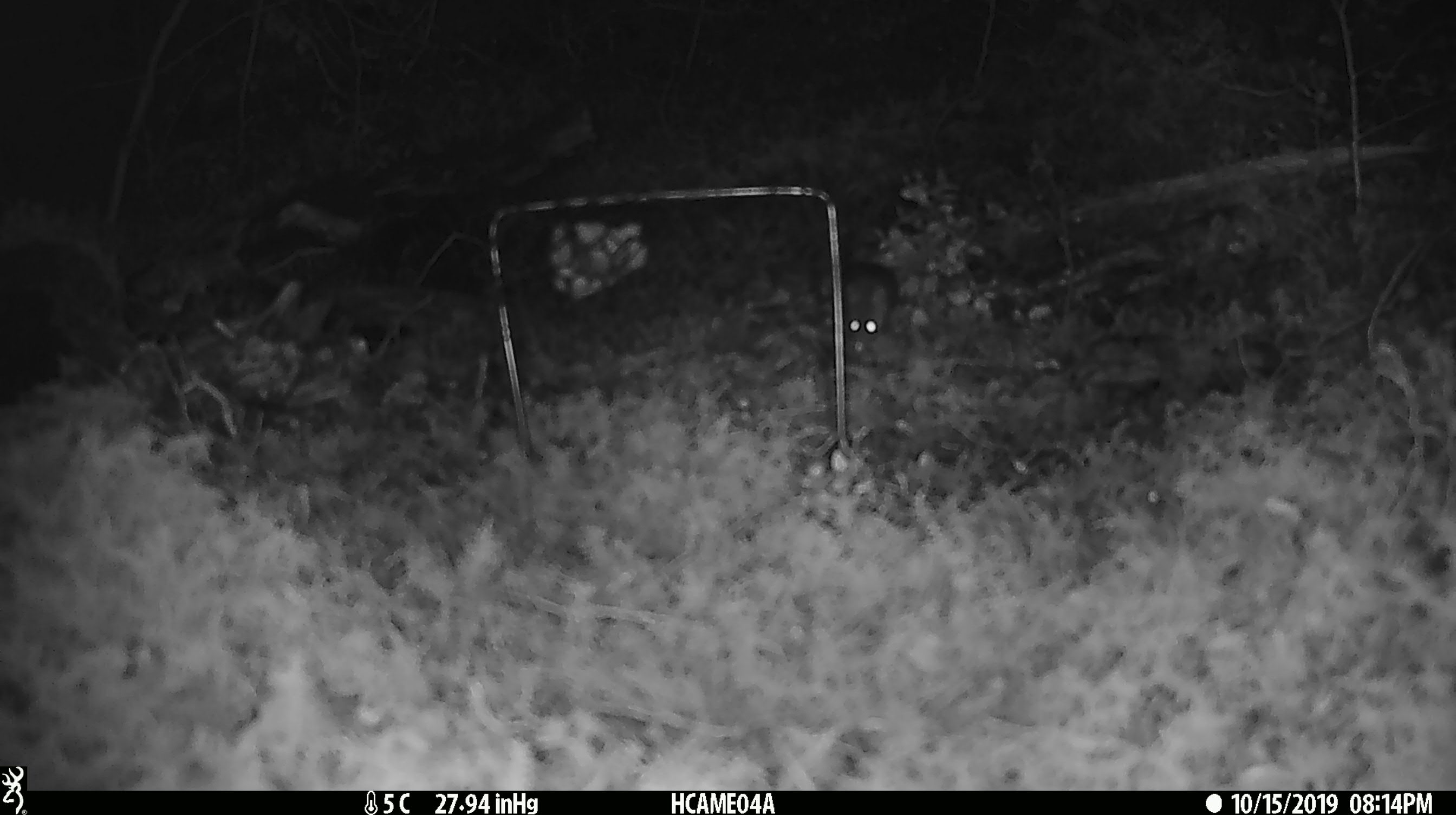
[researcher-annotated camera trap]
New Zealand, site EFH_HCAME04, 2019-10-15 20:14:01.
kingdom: Animalia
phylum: Chordata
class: Mammalia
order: Rodentia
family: Muridae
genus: Mus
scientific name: Mus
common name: mouse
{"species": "mouse (Mus)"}